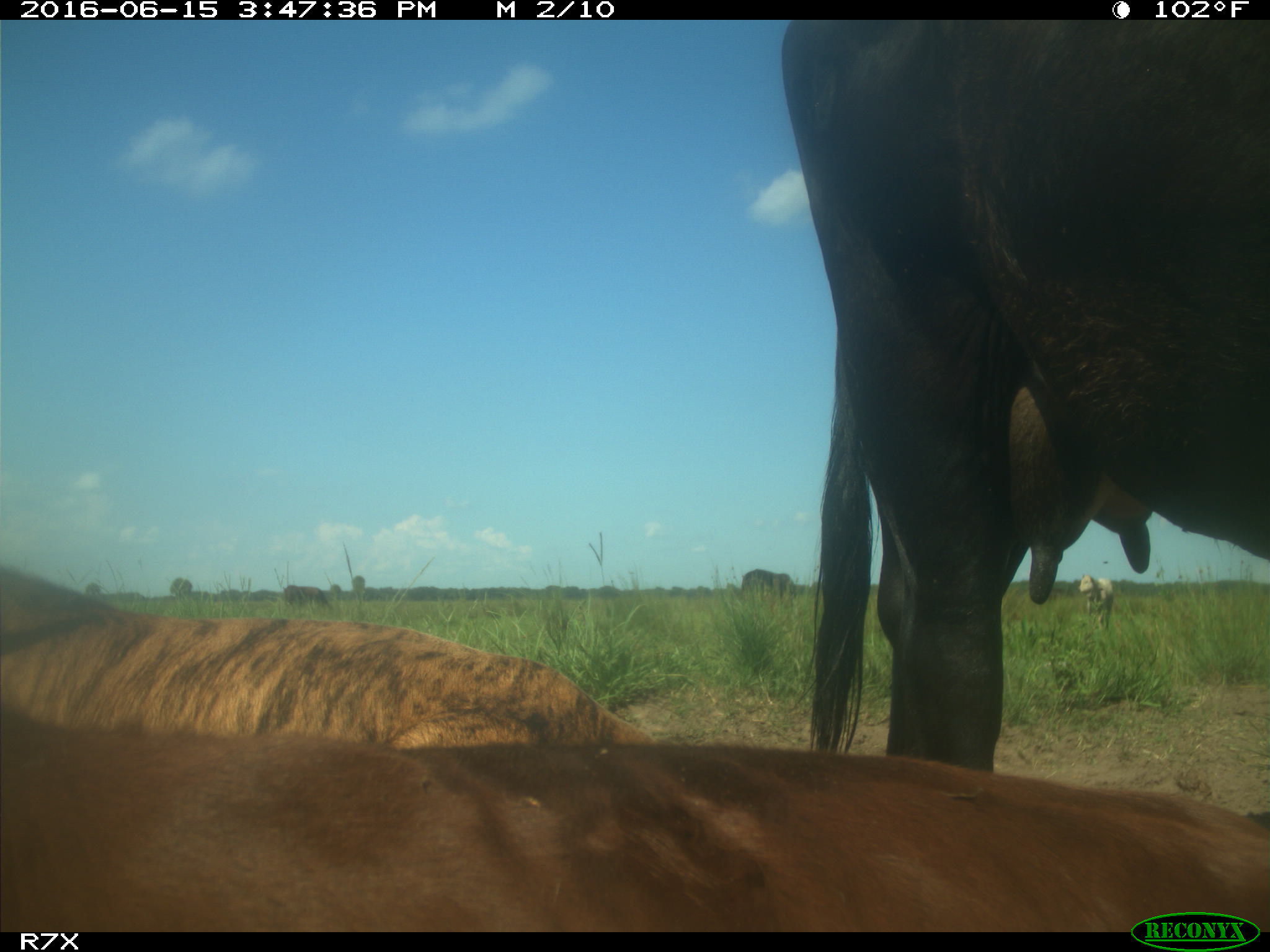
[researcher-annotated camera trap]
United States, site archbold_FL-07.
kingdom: Animalia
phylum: Chordata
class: Mammalia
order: Artiodactyla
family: Bovidae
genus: Bos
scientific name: Bos taurus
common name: domestic cow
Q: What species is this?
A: Bos taurus (domestic cow).